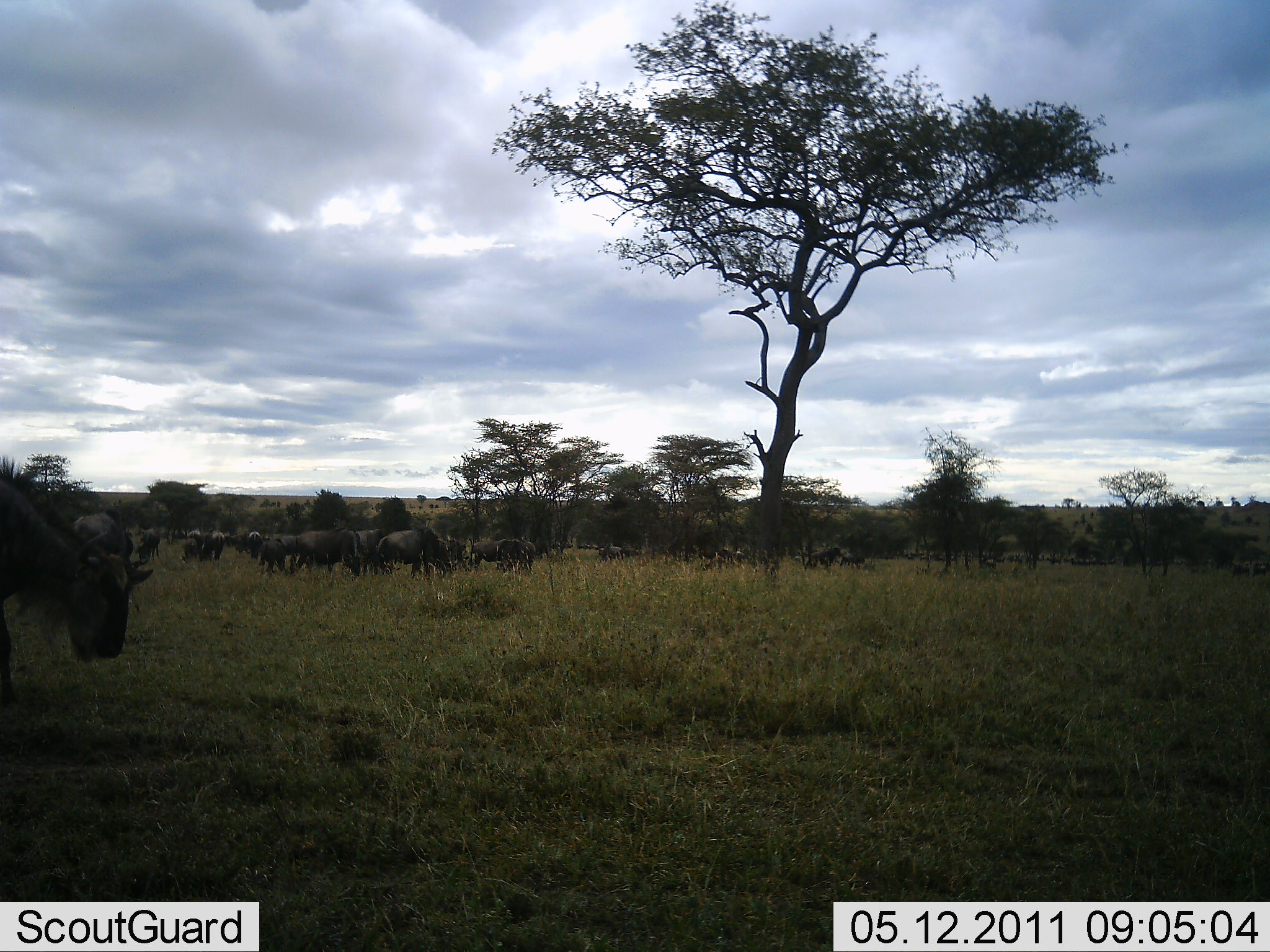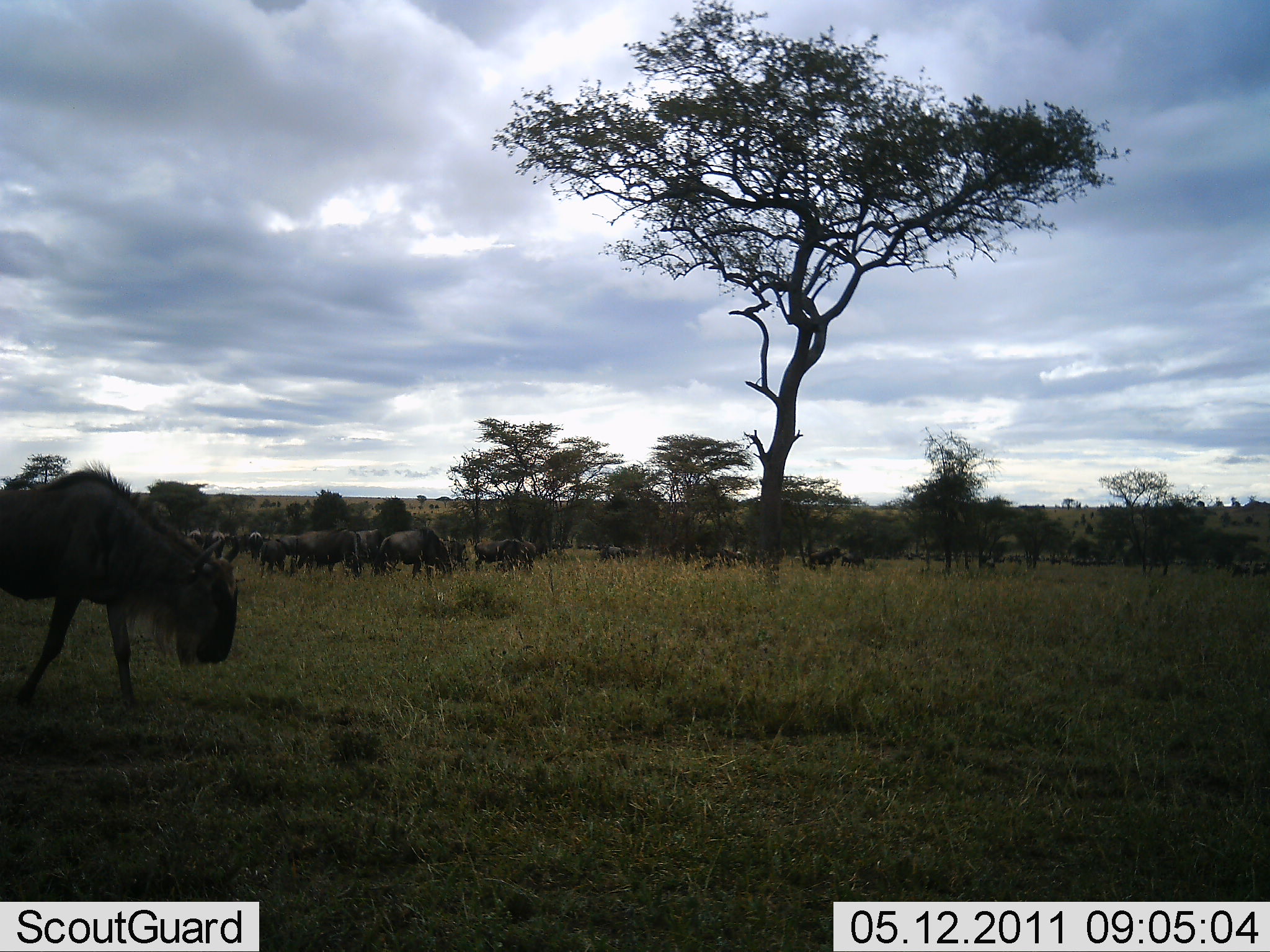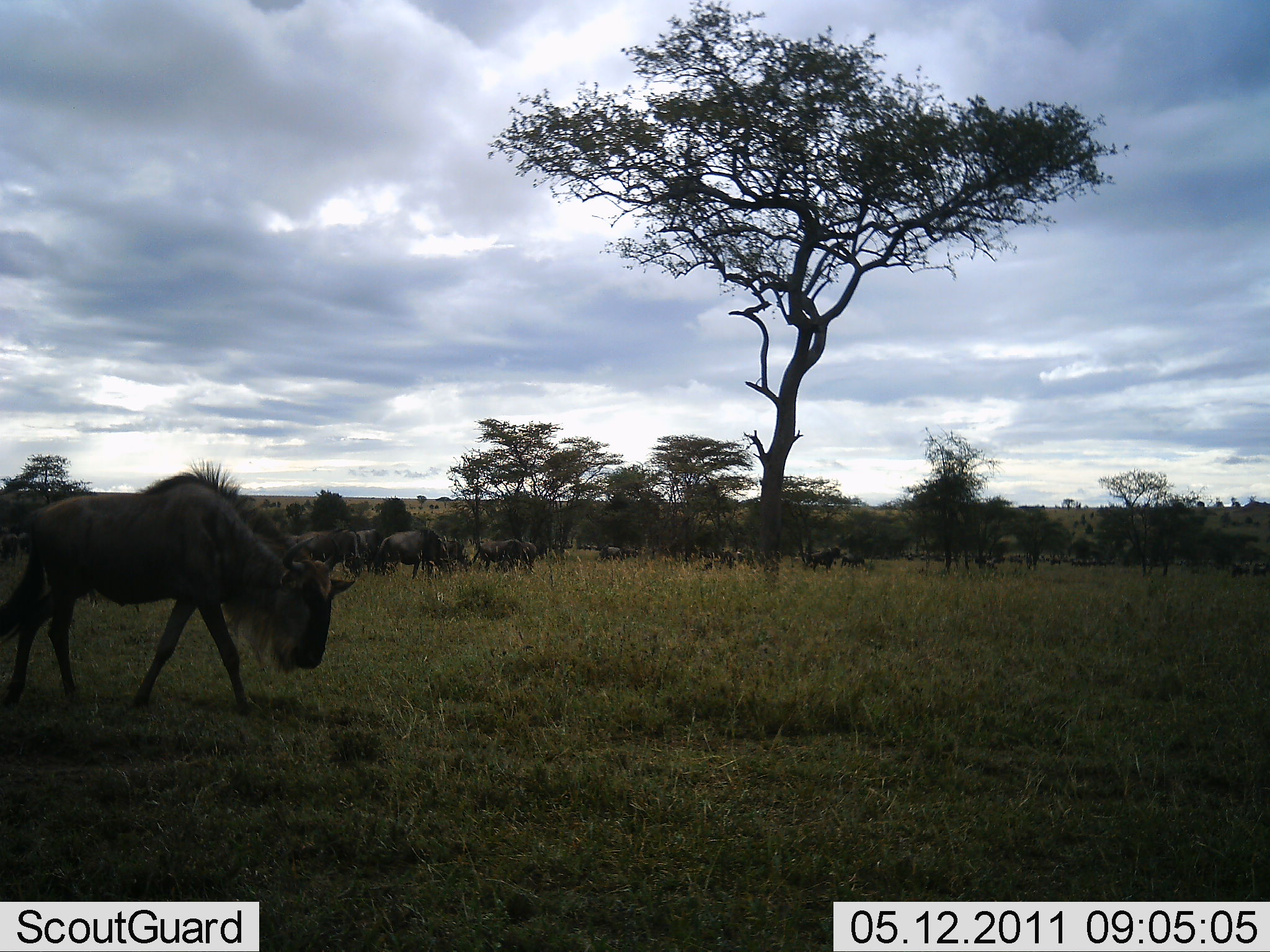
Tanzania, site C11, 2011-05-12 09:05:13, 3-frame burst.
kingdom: Animalia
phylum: Chordata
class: Mammalia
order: Artiodactyla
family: Bovidae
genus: Connochaetes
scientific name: Connochaetes taurinus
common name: blue wildebeest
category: wildebeest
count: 11-50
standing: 70%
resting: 10%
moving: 80%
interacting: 10%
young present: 0%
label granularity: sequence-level